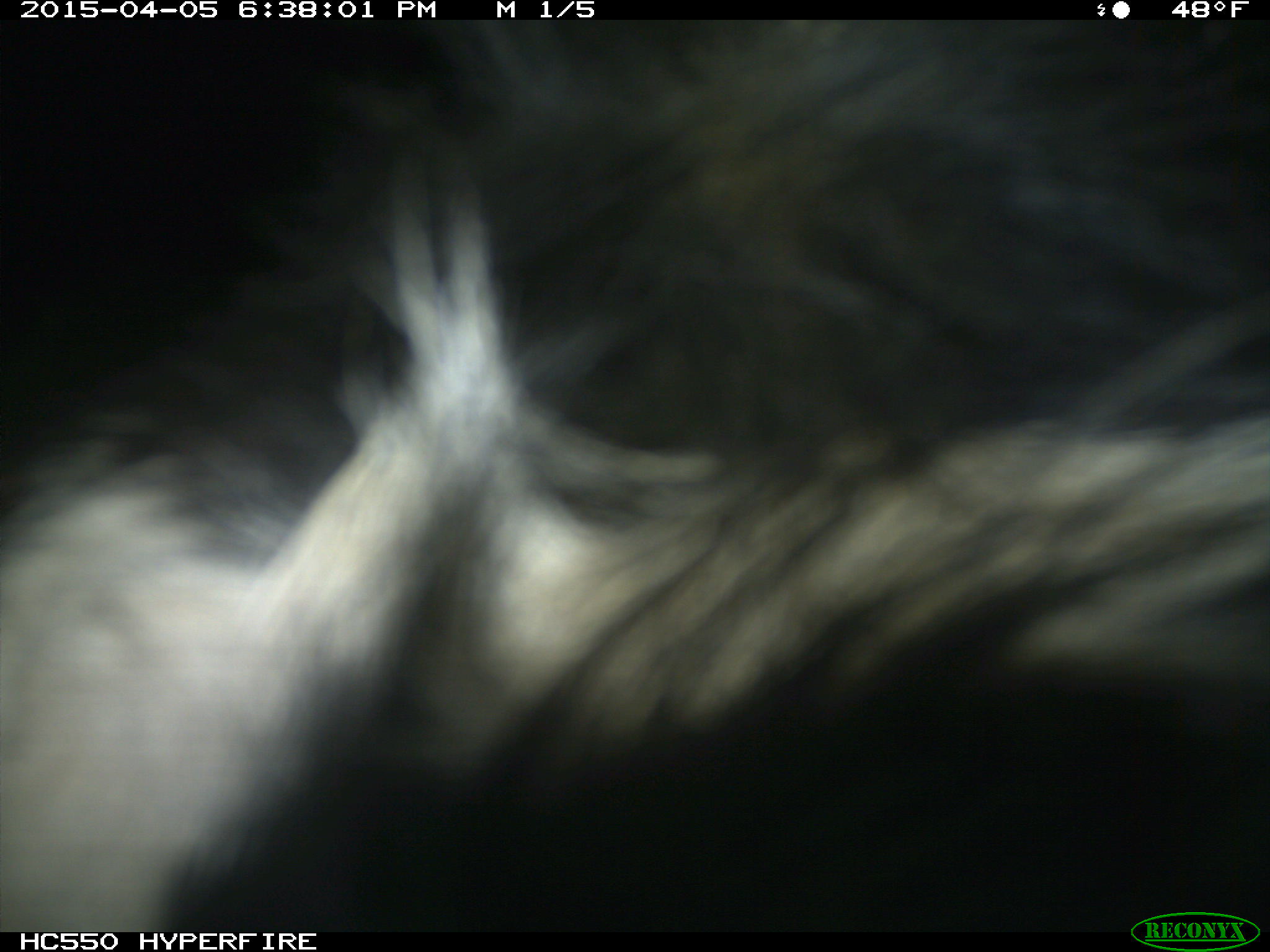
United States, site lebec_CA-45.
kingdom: Animalia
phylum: Chordata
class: Mammalia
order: Artiodactyla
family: Bovidae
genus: Bos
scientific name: Bos taurus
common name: domestic cow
Bos taurus (domestic cow).